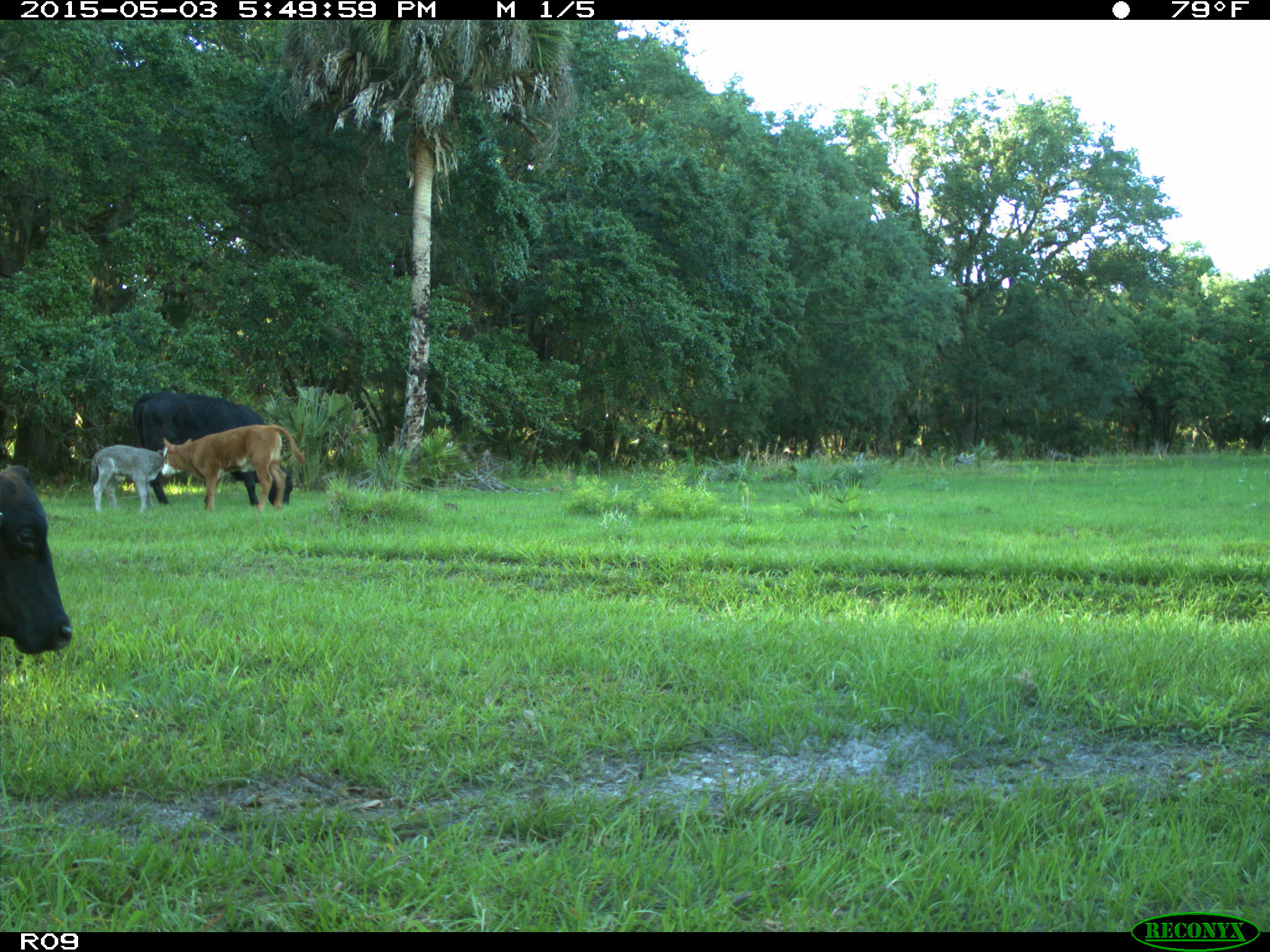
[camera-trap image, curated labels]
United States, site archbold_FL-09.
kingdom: Animalia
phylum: Chordata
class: Mammalia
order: Artiodactyla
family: Bovidae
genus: Bos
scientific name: Bos taurus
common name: domestic cow